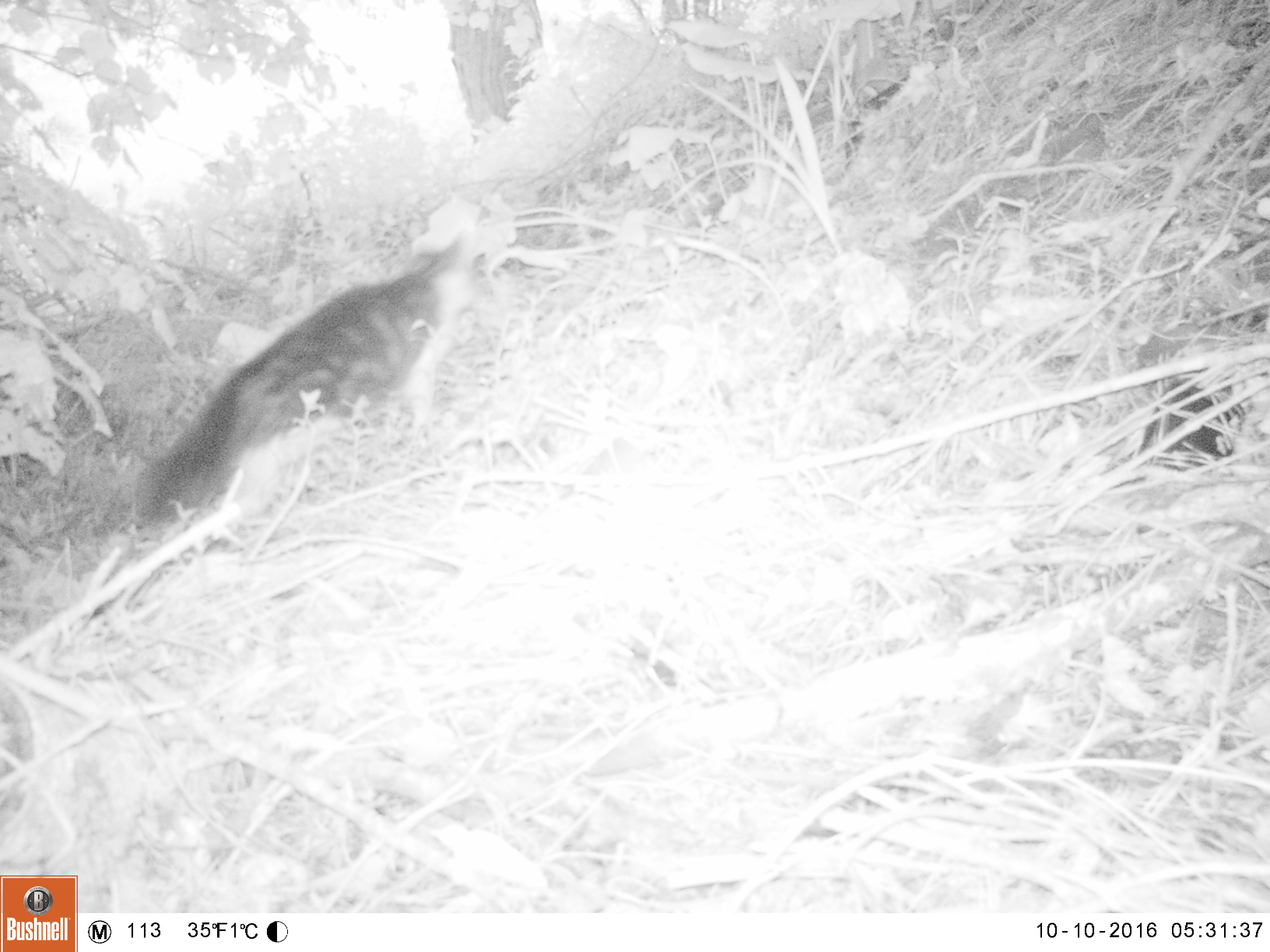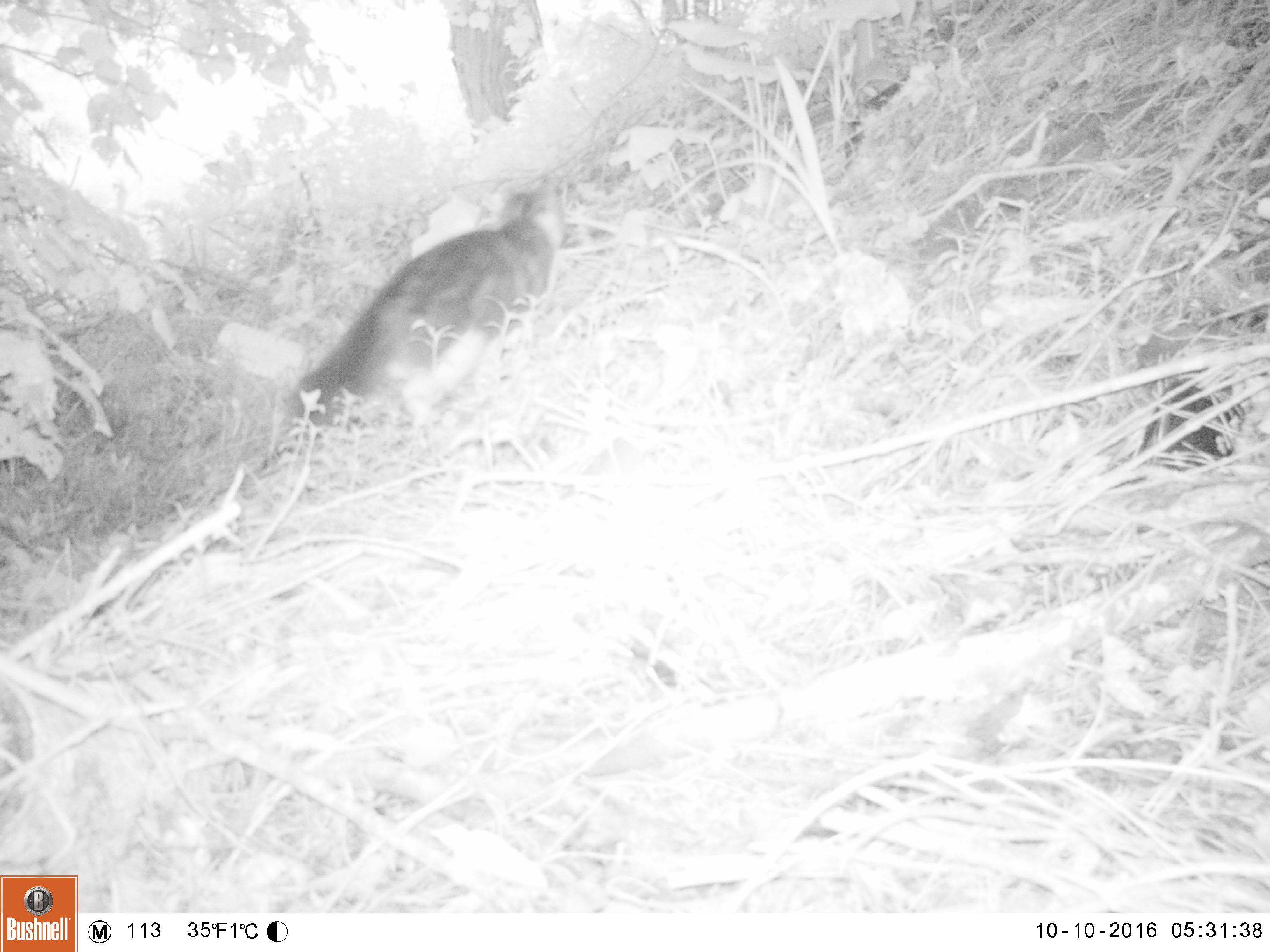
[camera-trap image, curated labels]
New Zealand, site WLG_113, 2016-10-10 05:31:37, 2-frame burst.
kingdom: Animalia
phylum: Chordata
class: Mammalia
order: Carnivora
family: Felidae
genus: Felis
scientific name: Felis catus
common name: domestic cat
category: cat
Cat (domestic cat) (Felis catus).